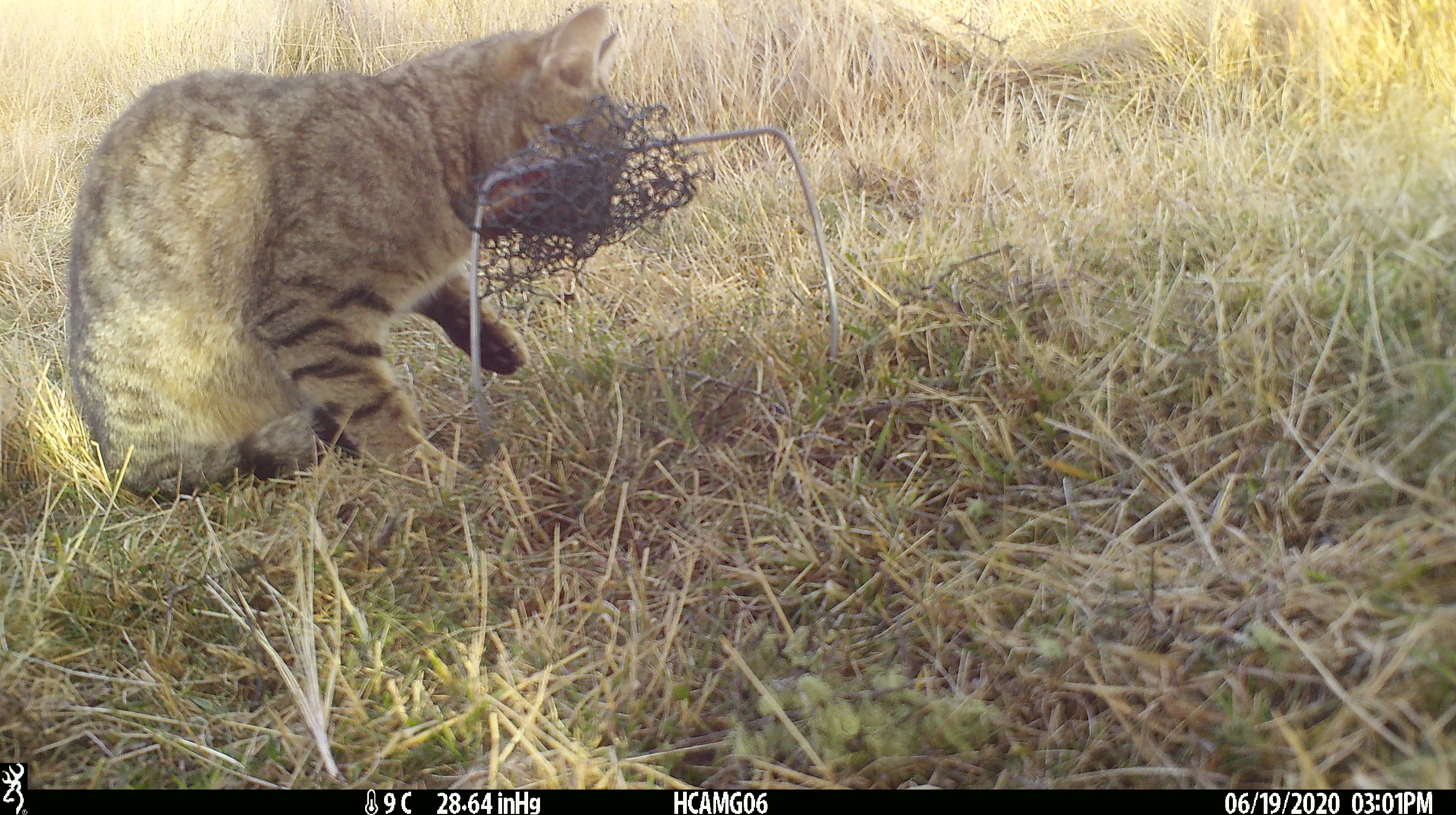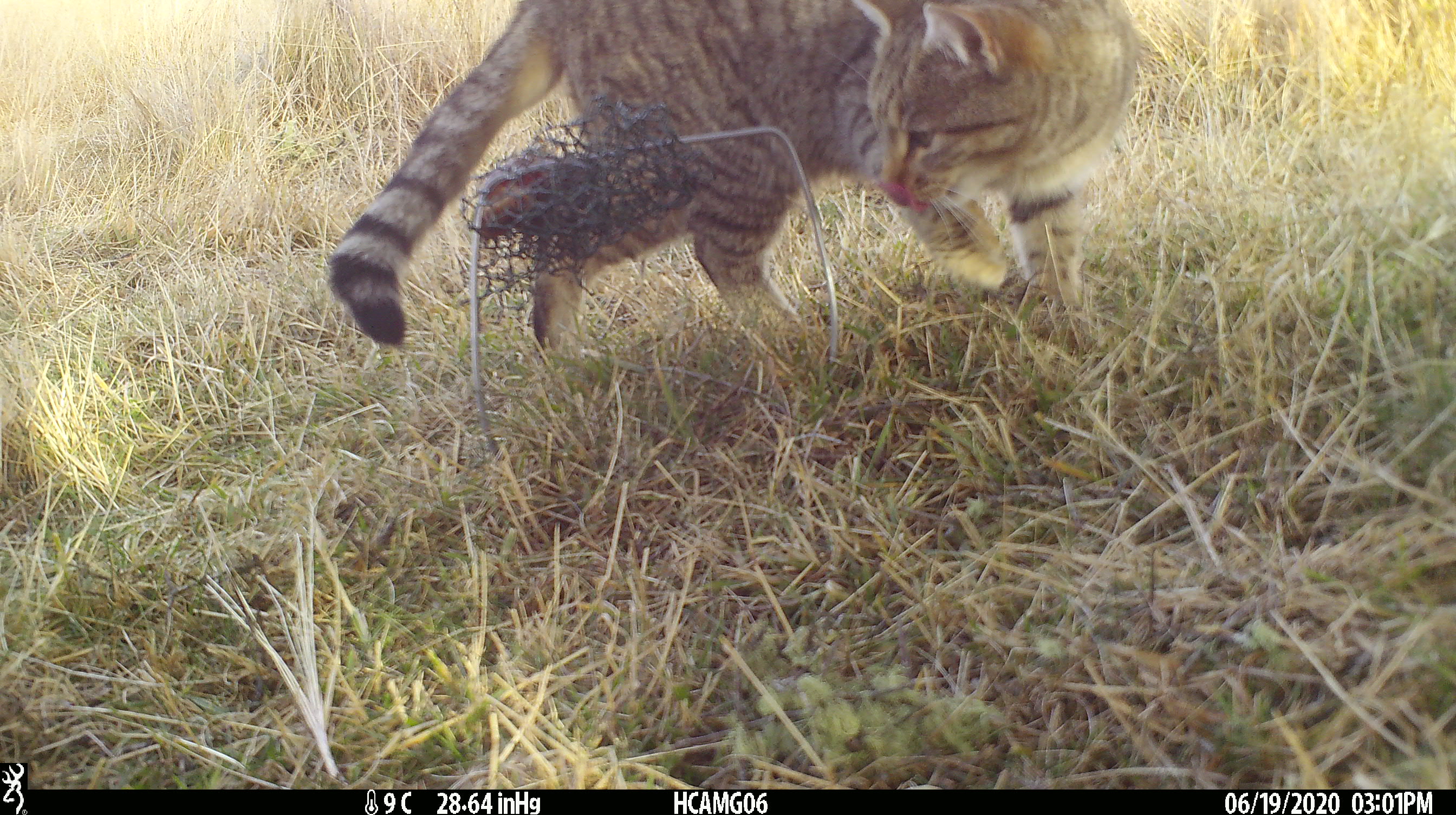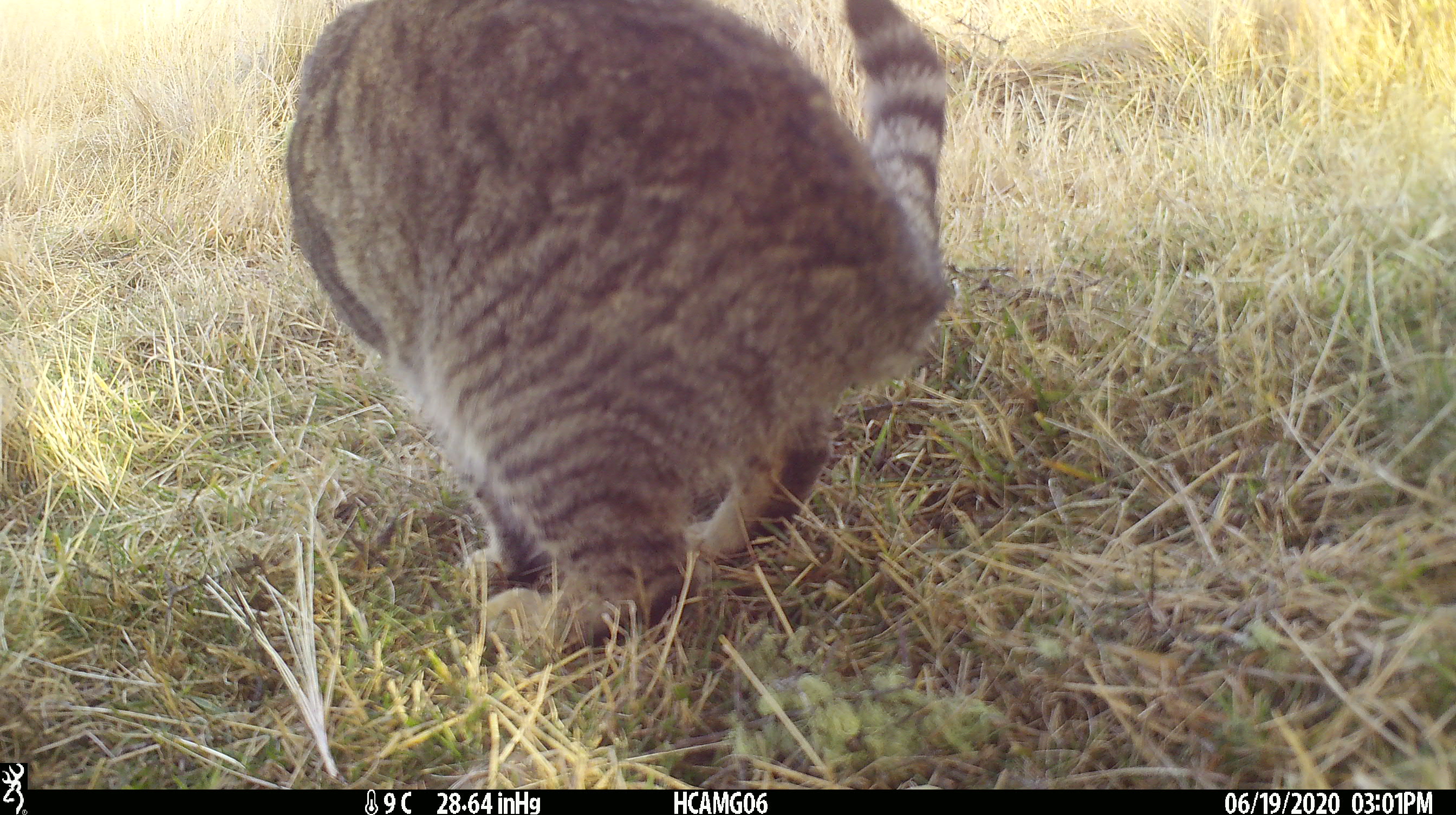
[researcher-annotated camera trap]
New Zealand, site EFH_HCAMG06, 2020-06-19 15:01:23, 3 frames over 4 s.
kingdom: Animalia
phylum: Chordata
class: Mammalia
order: Carnivora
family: Felidae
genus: Felis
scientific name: Felis catus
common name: domestic cat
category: cat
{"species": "cat (domestic cat) (Felis catus)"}